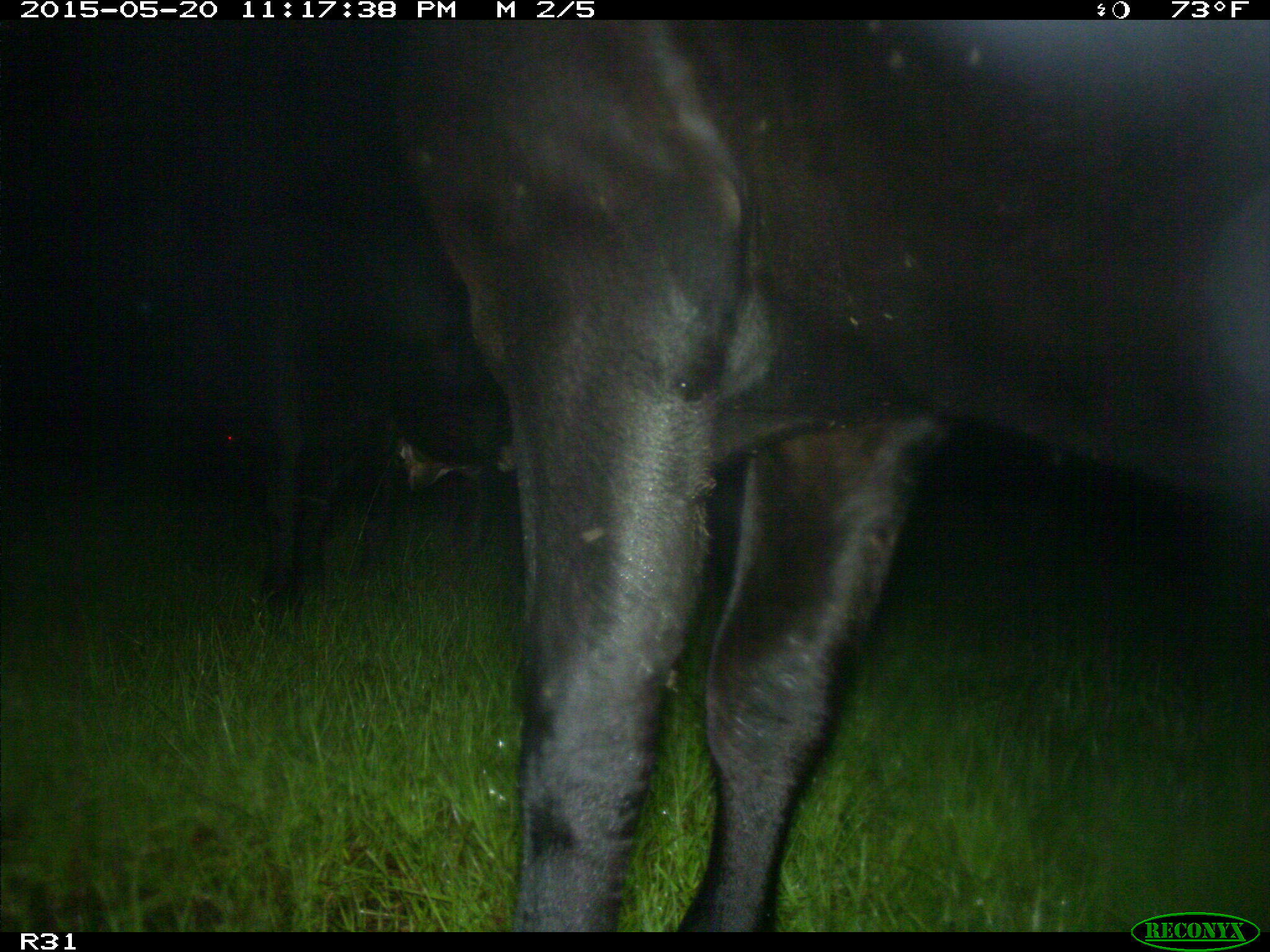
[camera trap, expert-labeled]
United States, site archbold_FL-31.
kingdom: Animalia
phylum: Chordata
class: Mammalia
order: Artiodactyla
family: Bovidae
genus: Bos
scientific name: Bos taurus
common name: domestic cow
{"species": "Bos taurus (domestic cow)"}